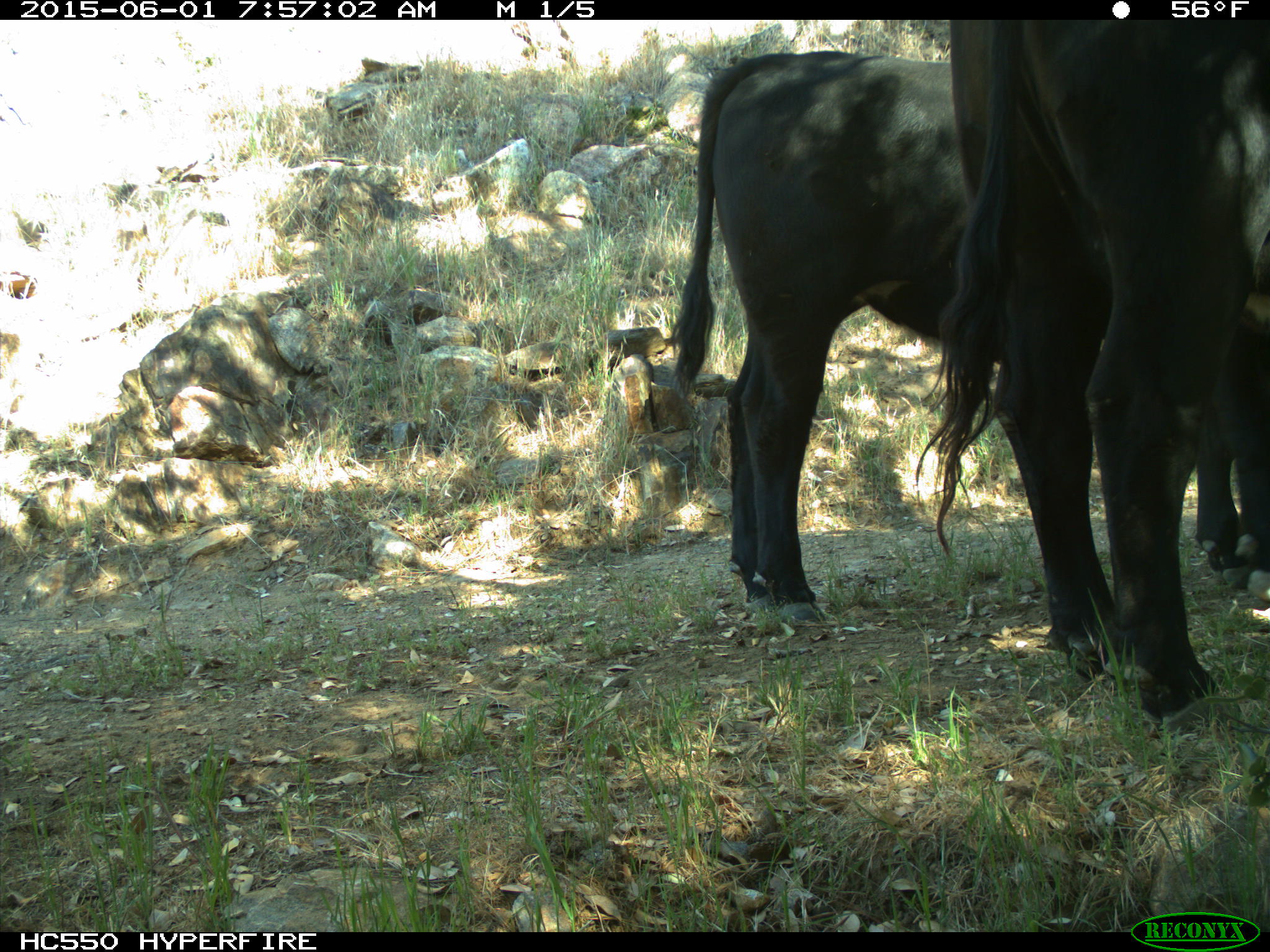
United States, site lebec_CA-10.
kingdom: Animalia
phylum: Chordata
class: Mammalia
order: Artiodactyla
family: Bovidae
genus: Bos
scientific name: Bos taurus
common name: domestic cow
Bos taurus (domestic cow).